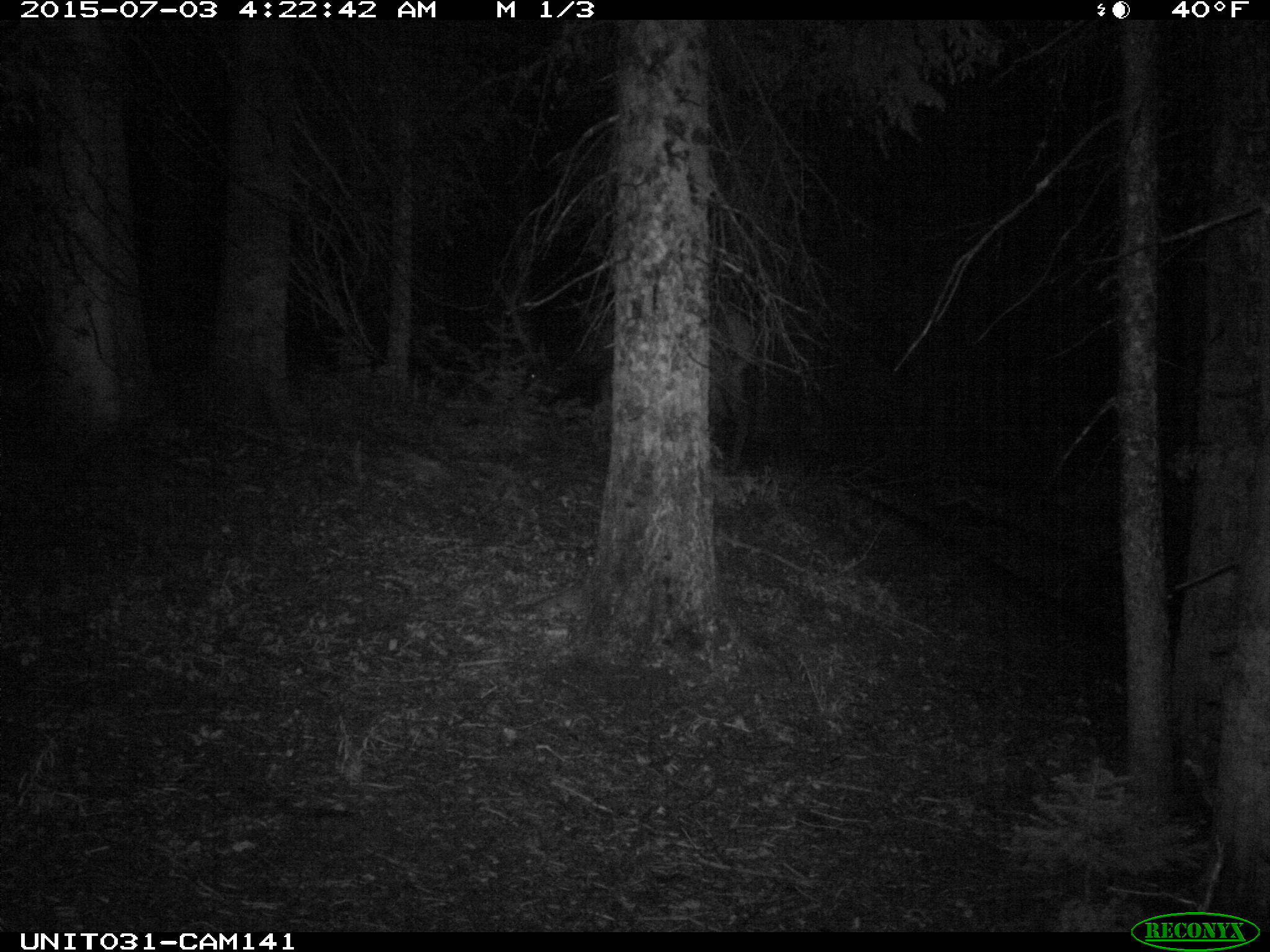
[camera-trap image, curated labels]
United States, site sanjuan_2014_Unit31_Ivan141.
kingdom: Animalia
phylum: Chordata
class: Mammalia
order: Artiodactyla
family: Cervidae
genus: Cervus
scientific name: Cervus elaphus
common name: red deer